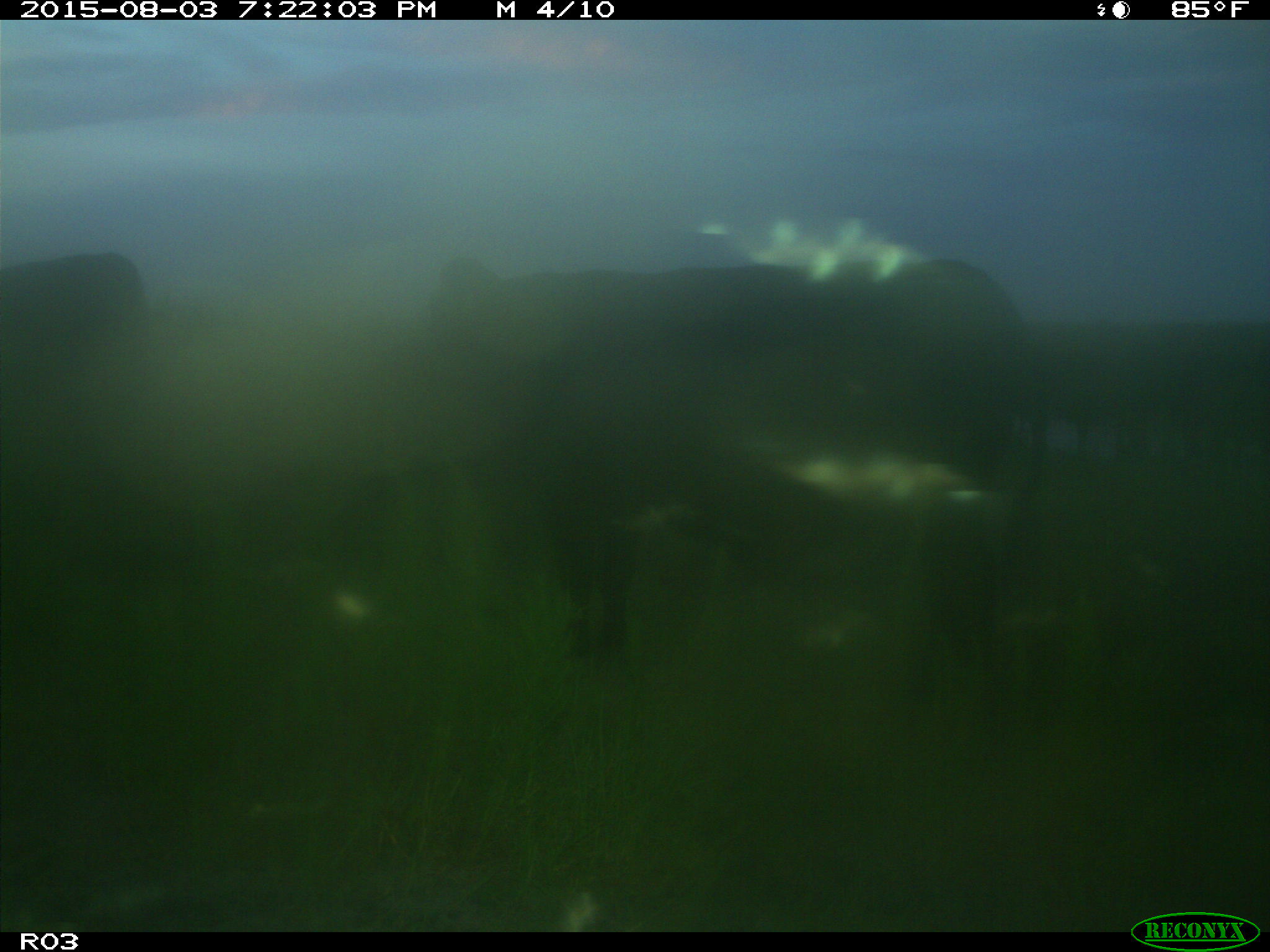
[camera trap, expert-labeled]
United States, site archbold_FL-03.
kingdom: Animalia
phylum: Chordata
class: Mammalia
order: Artiodactyla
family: Bovidae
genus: Bos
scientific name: Bos taurus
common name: domestic cow